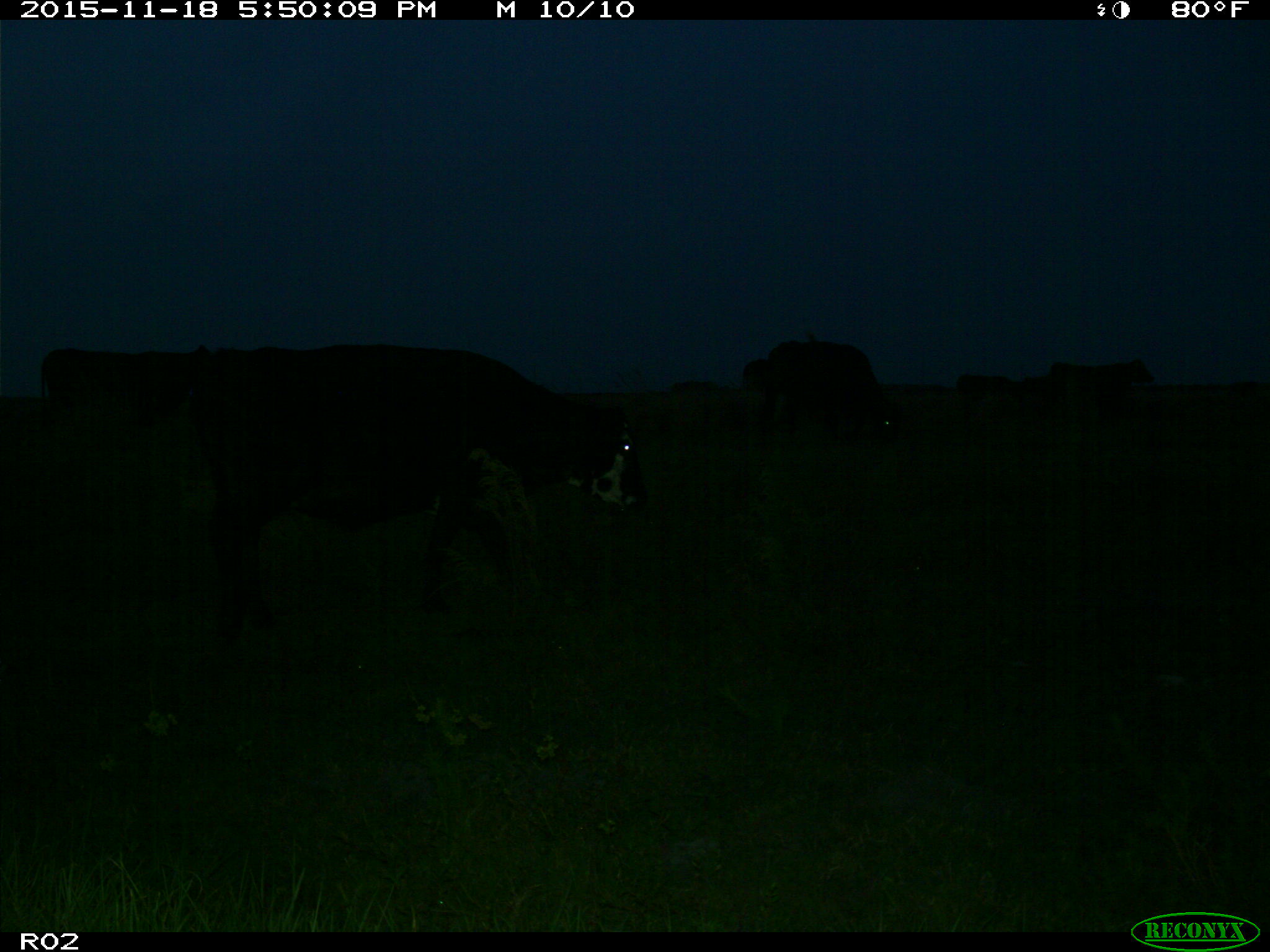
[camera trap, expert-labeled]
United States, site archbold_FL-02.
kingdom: Animalia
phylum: Chordata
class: Mammalia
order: Artiodactyla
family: Bovidae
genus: Bos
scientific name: Bos taurus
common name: domestic cow